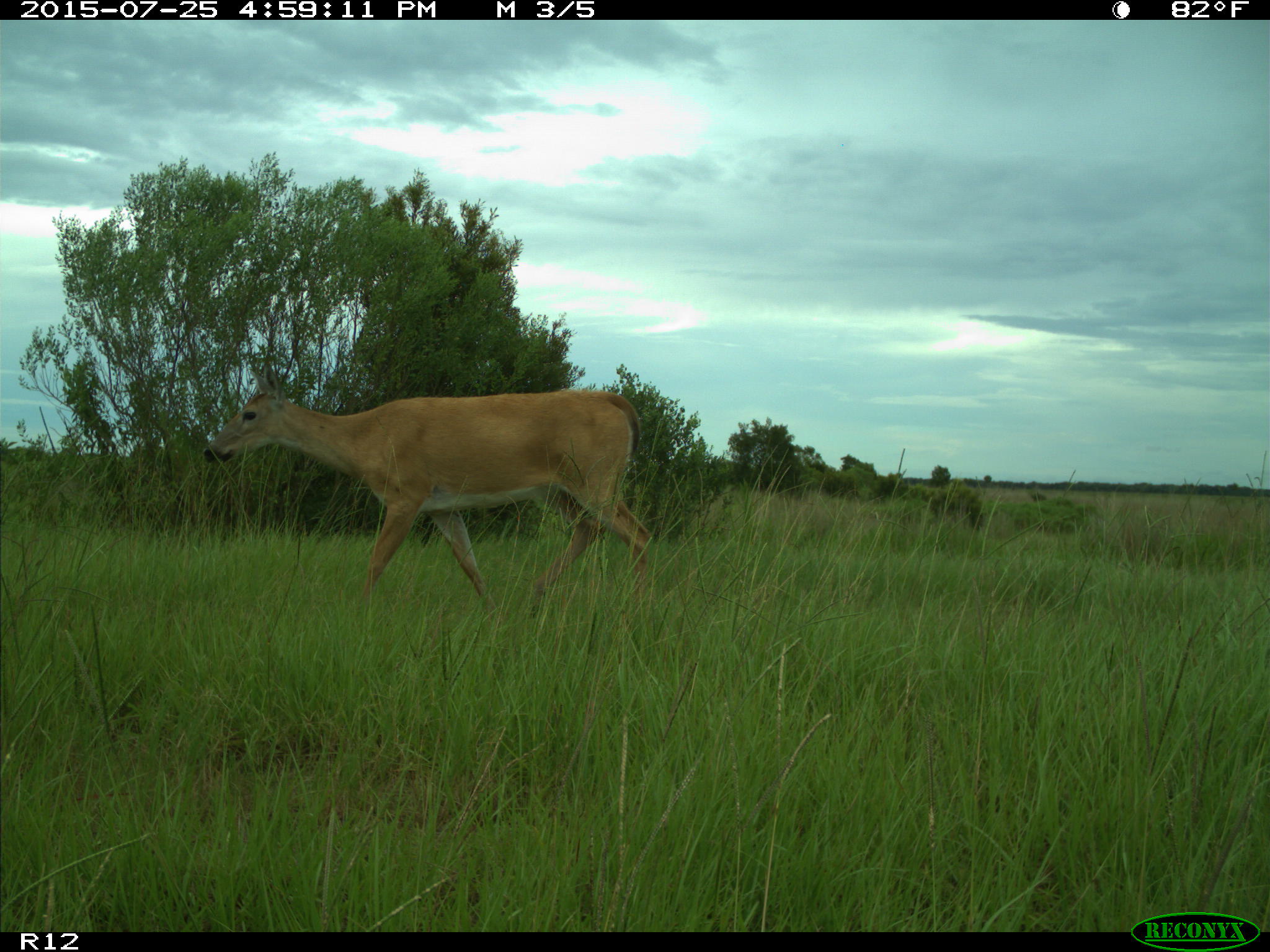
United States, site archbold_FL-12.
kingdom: Animalia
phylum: Chordata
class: Mammalia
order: Artiodactyla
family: Cervidae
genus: Odocoileus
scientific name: Odocoileus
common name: deer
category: unidentified deer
Unidentified deer (deer) (Odocoileus).